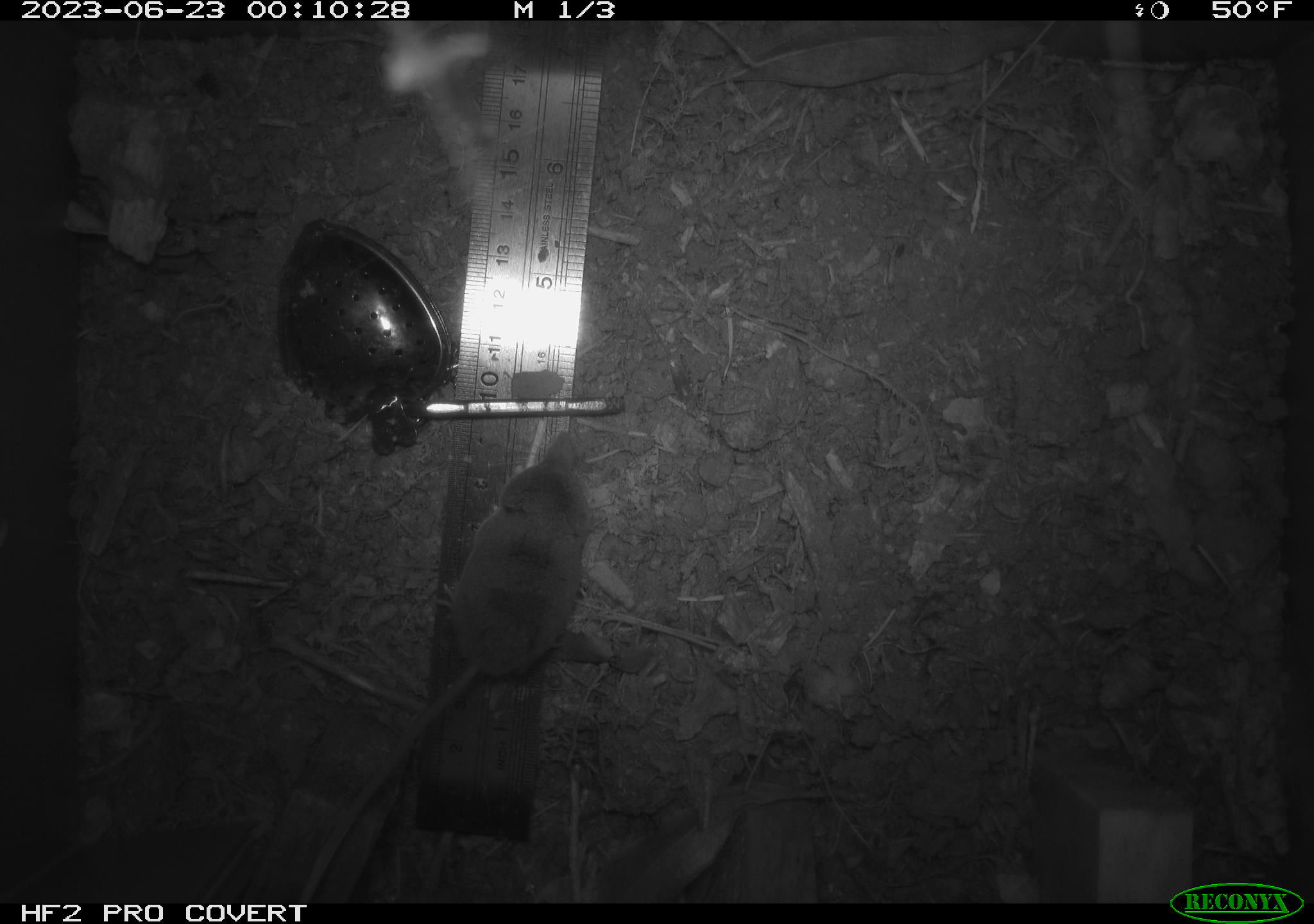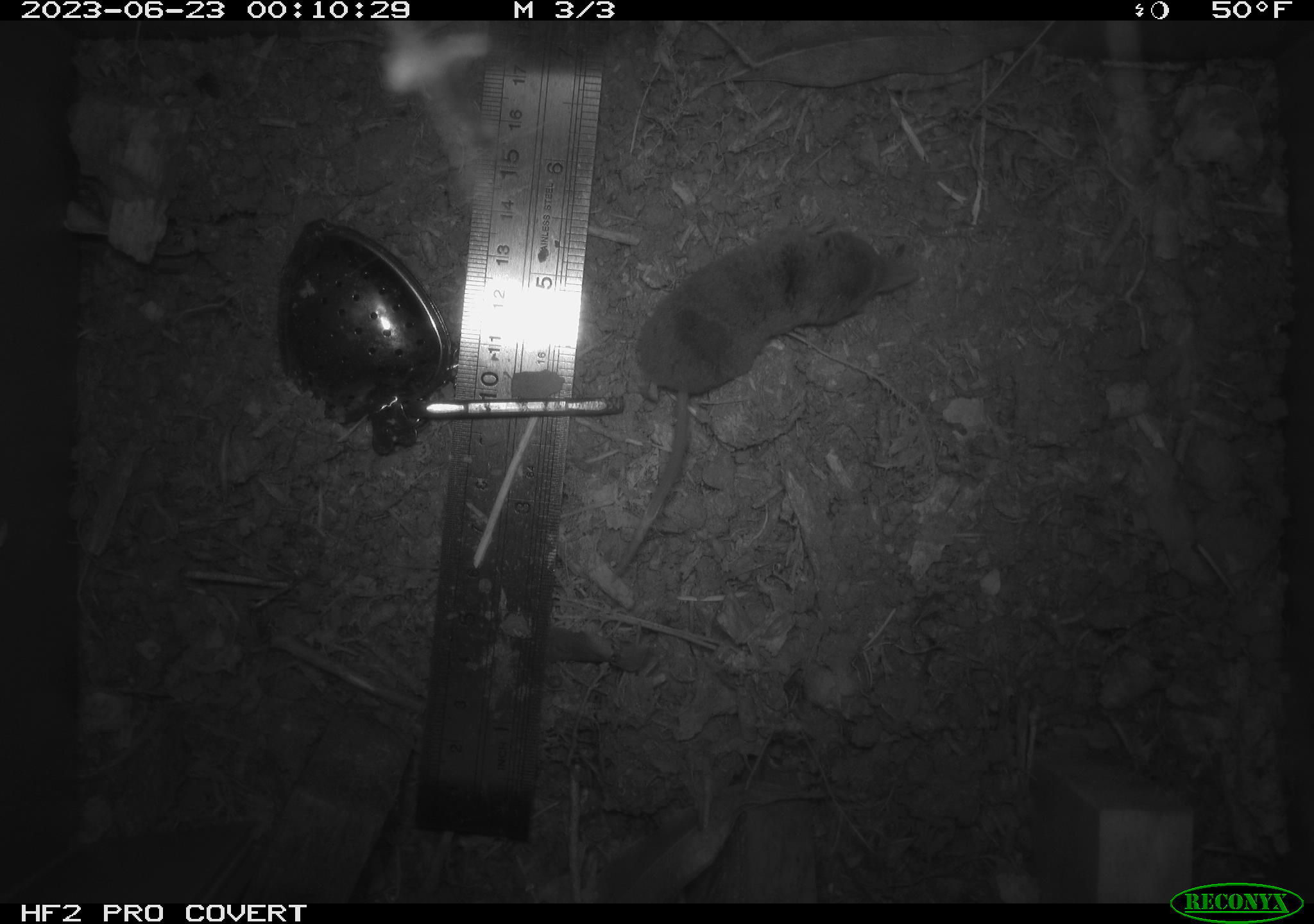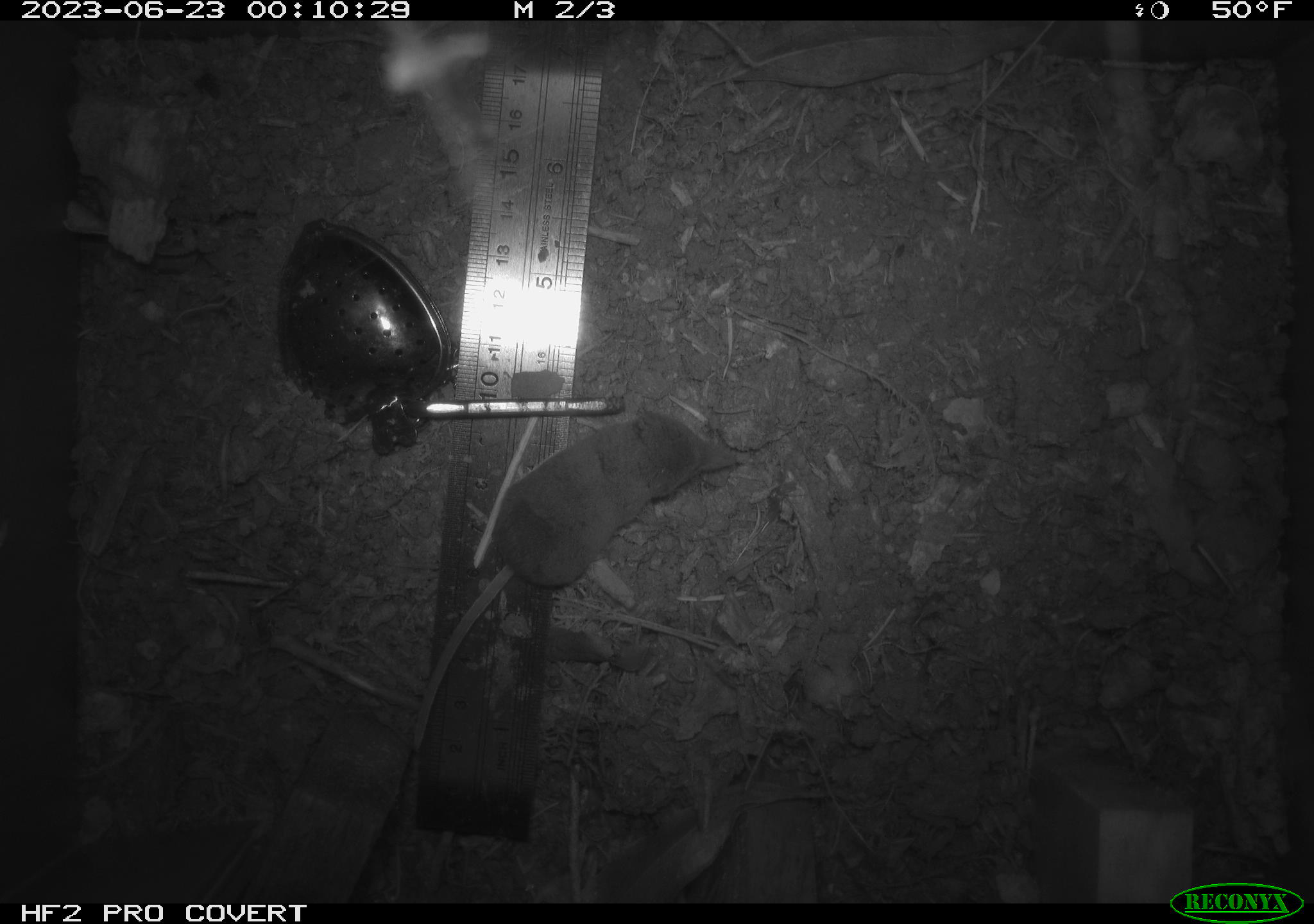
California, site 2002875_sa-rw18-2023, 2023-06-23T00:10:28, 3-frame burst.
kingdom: Animalia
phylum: Chordata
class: Mammalia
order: Eulipotyphla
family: Soricidae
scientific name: Soricidae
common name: shrews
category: soricidae family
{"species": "soricidae family (shrews) (Soricidae)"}